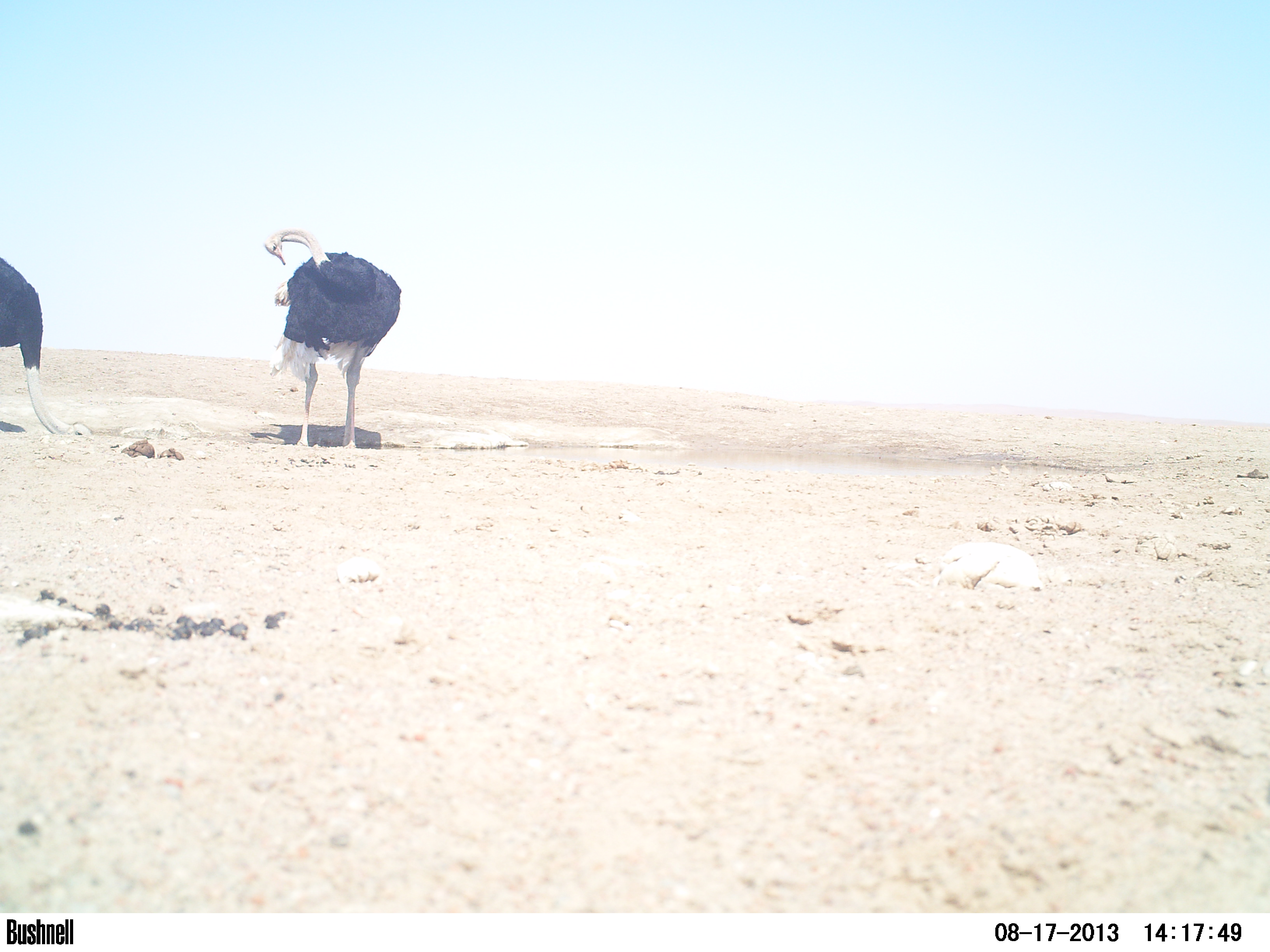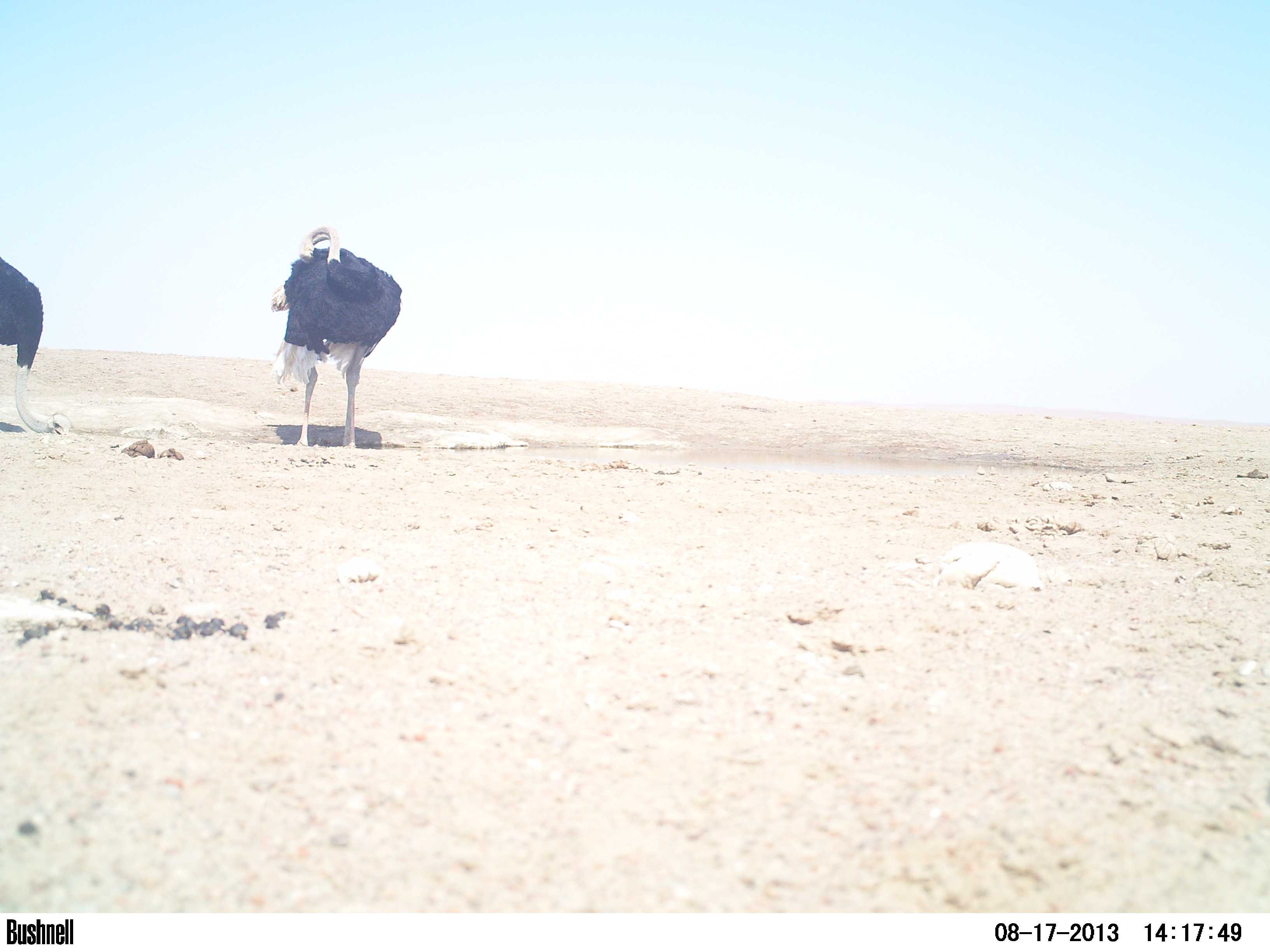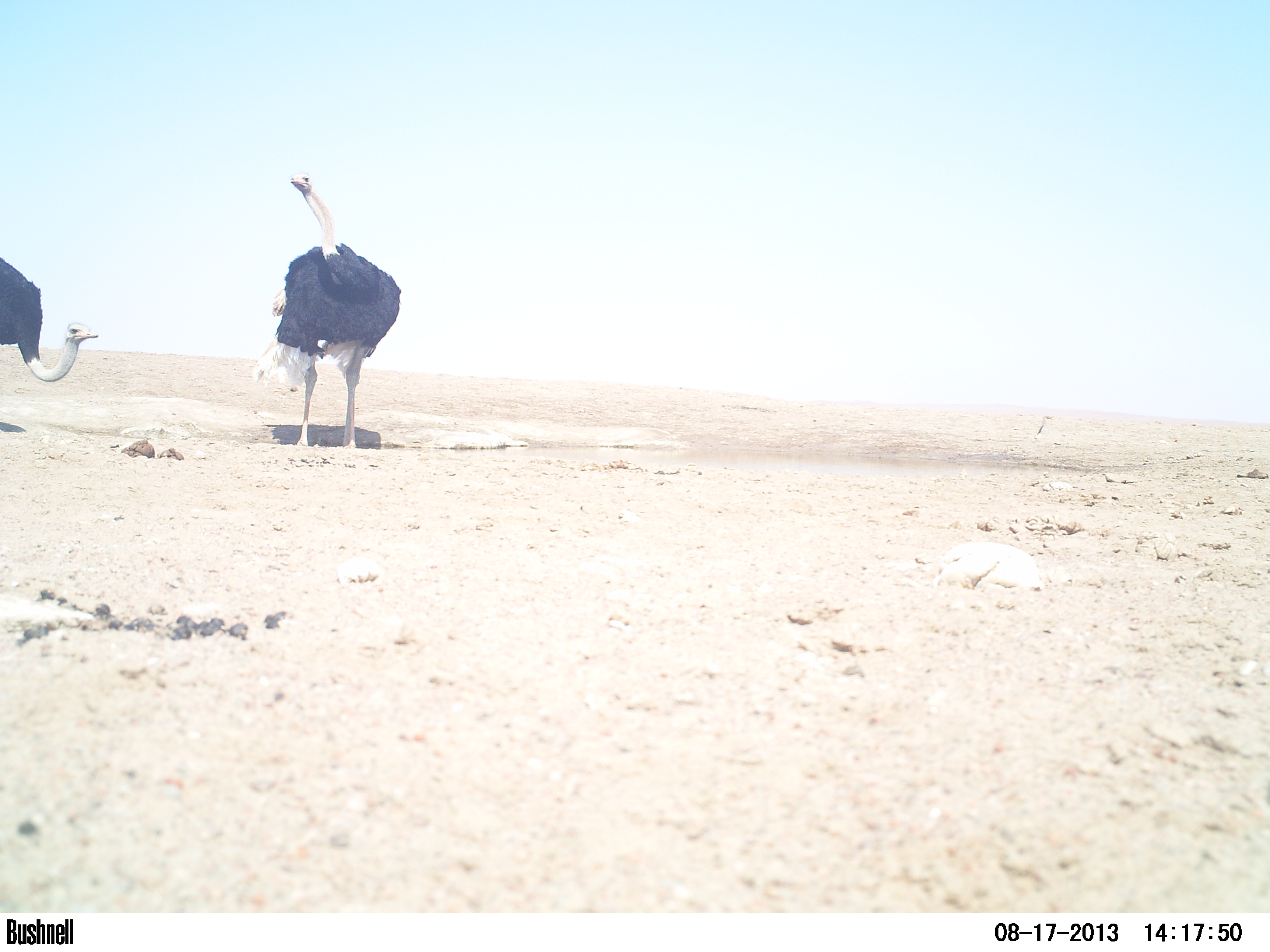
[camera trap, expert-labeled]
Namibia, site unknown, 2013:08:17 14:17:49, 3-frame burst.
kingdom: Animalia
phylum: Chordata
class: Aves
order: Struthioniformes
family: Struthionidae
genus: Struthio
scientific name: Struthio camelus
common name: common ostrich